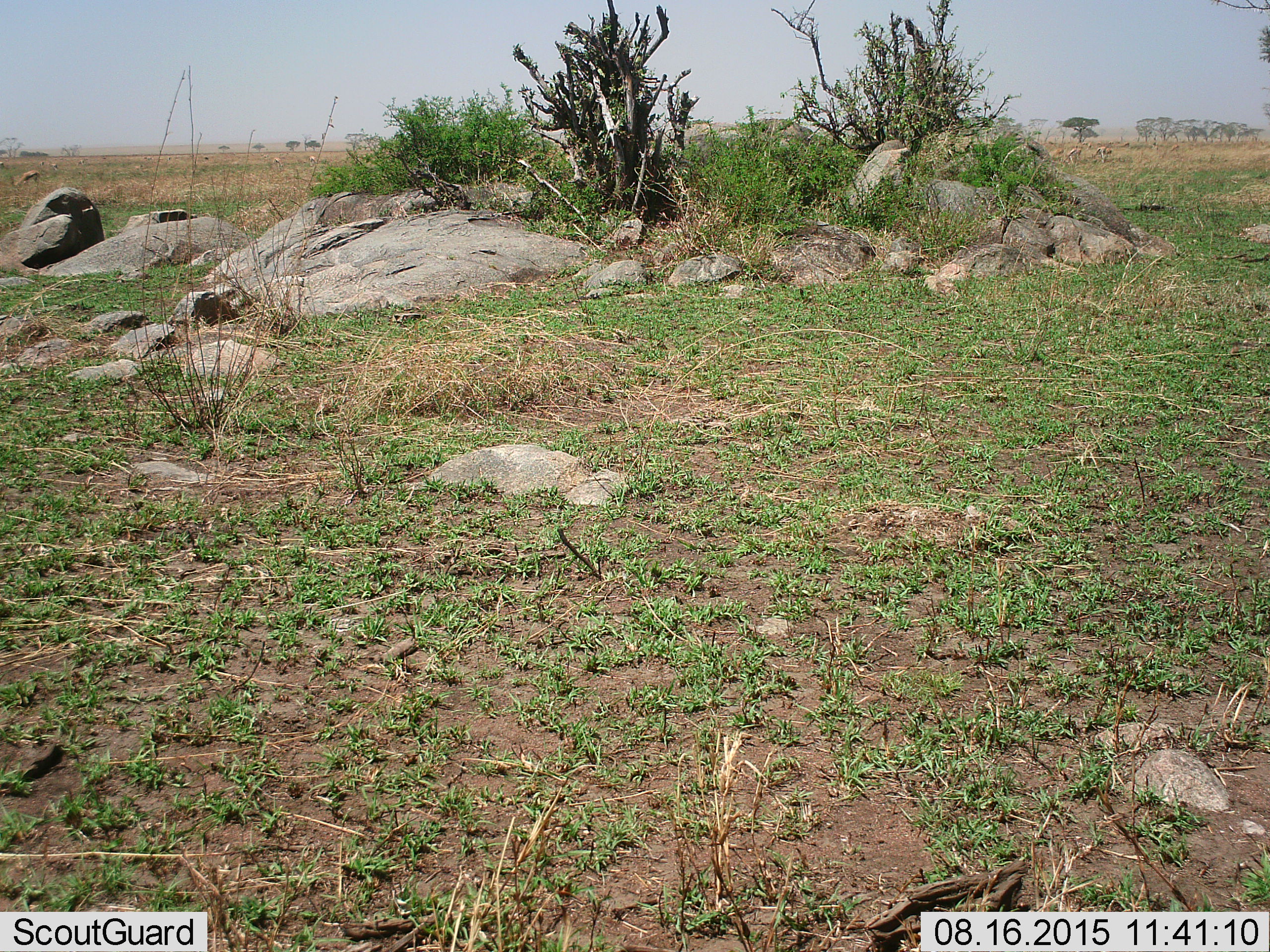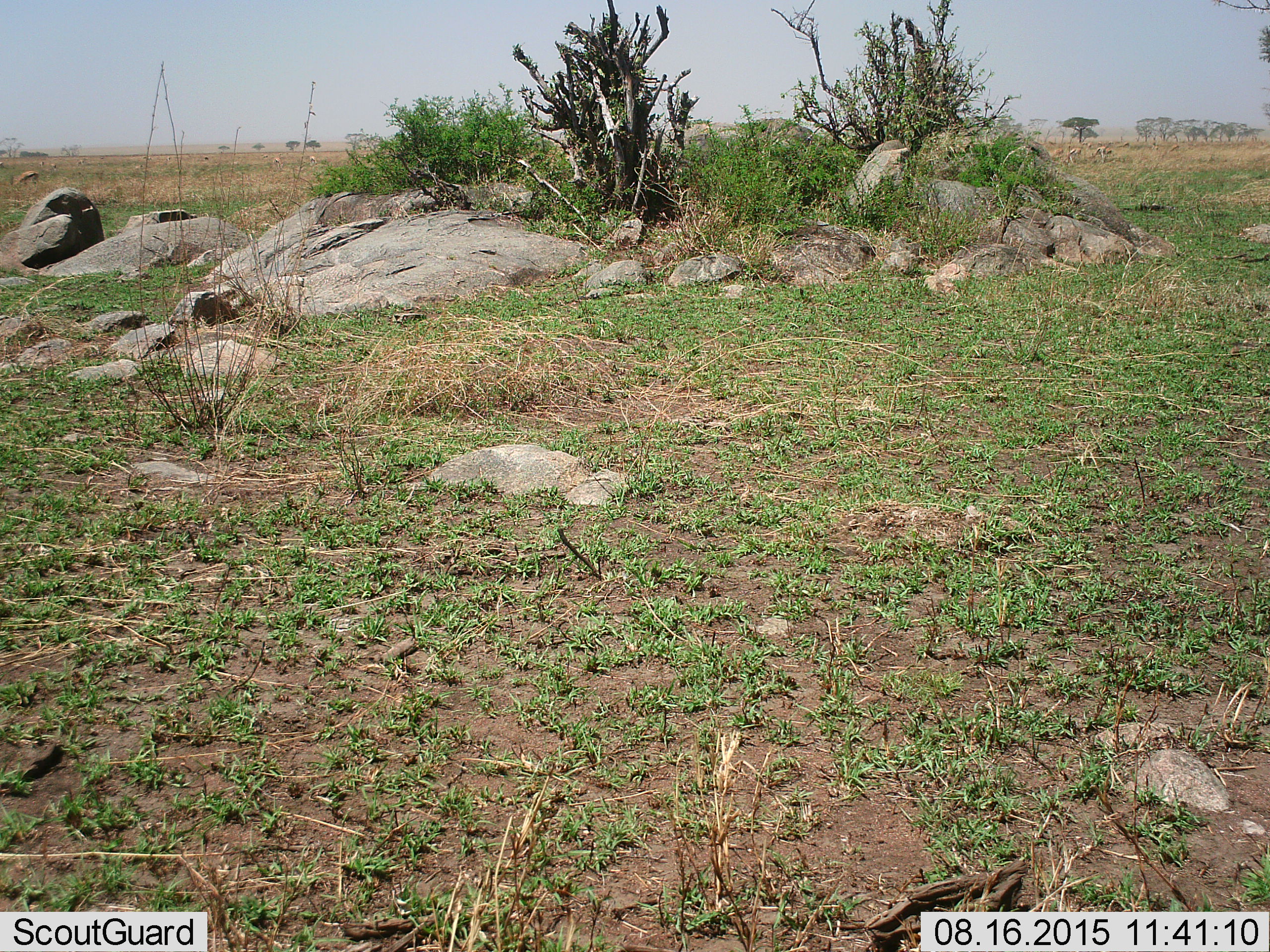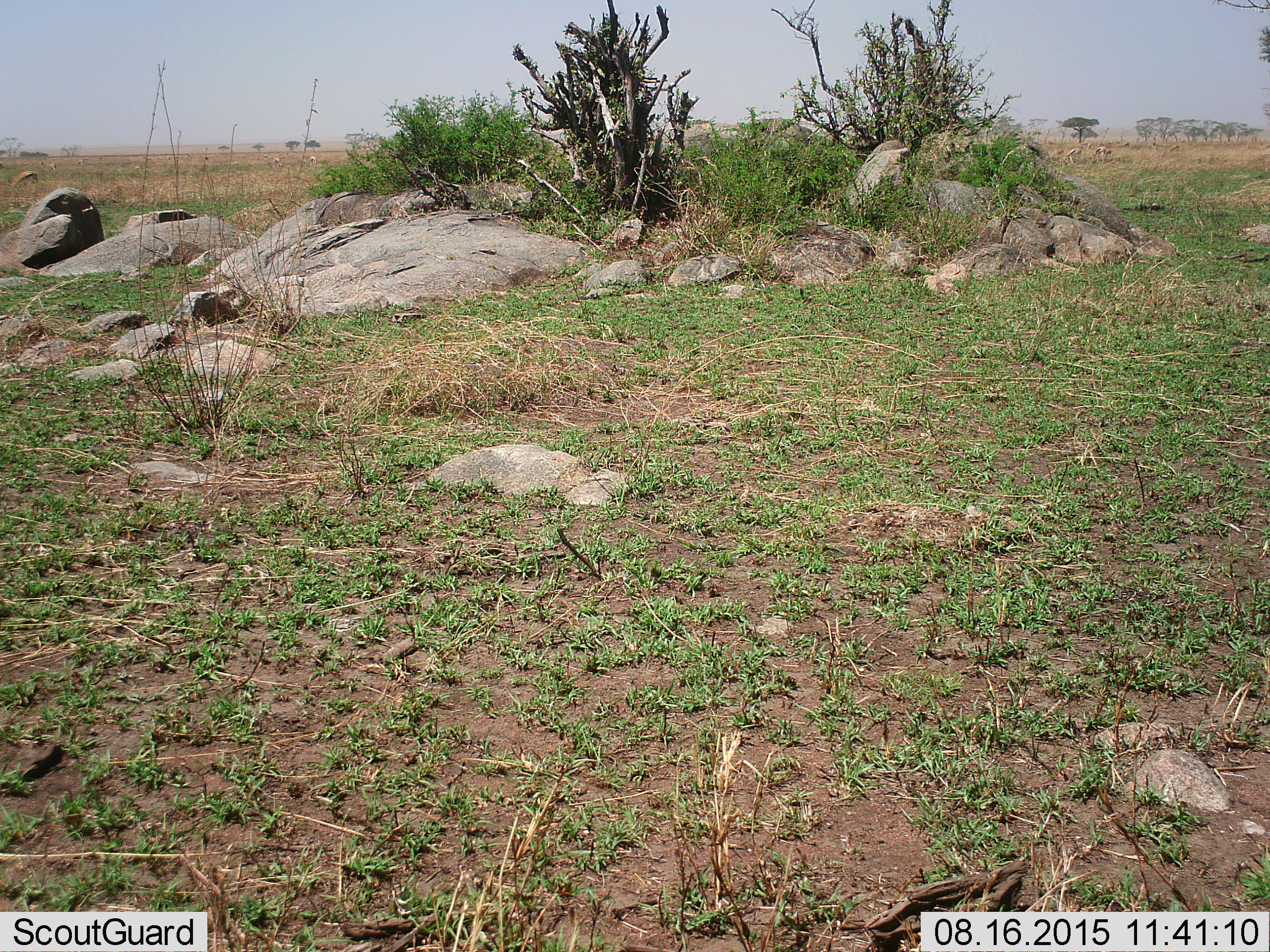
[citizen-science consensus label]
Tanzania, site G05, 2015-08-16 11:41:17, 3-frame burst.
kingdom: Animalia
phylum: Chordata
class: Mammalia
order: Artiodactyla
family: Bovidae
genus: Eudorcas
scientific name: Eudorcas thomsonii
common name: thomson's gazelle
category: gazellethomsons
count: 11-50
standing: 73%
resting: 18%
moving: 45%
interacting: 9%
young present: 0%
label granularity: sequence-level